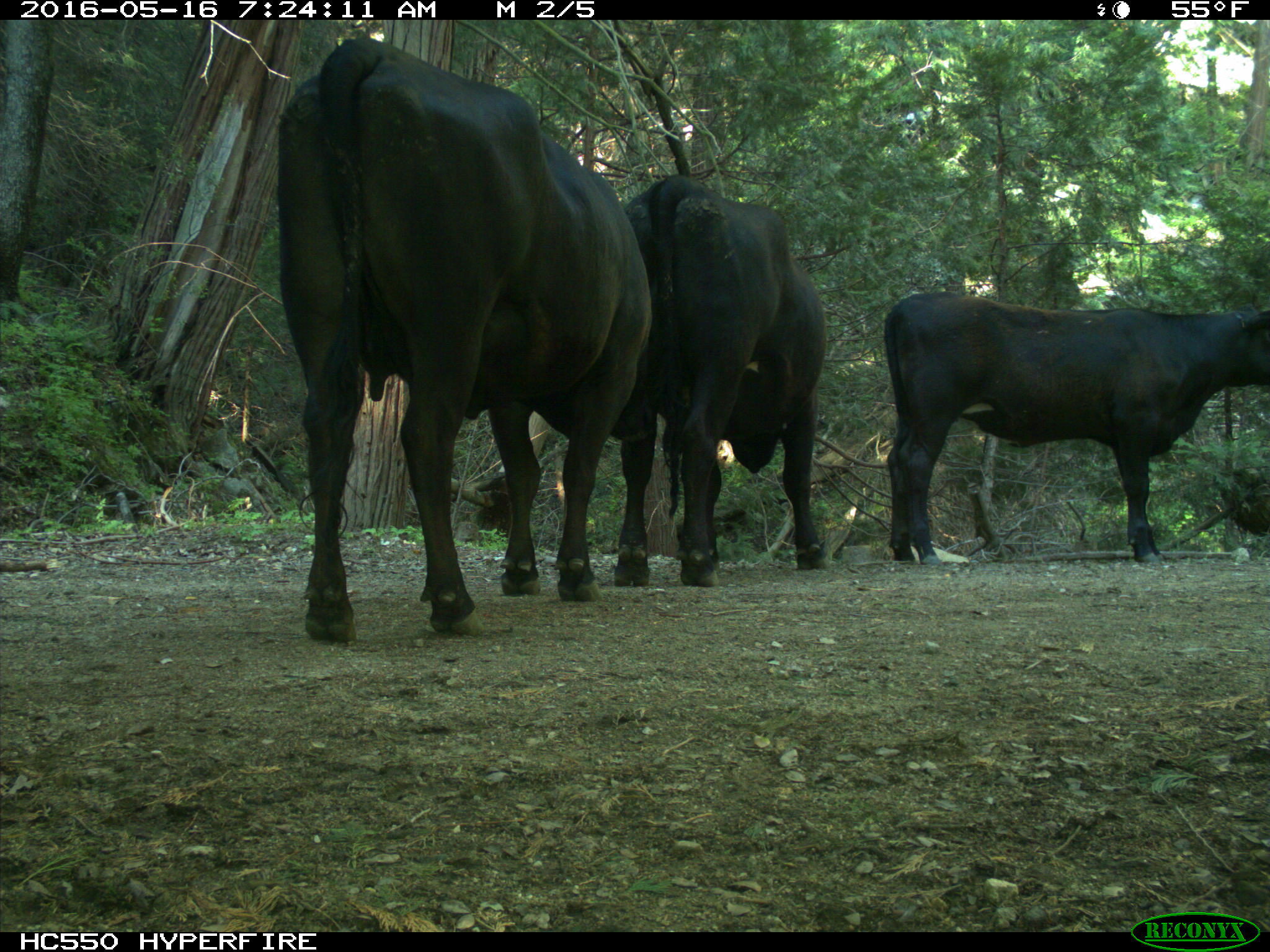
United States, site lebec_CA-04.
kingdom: Animalia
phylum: Chordata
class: Mammalia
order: Artiodactyla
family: Bovidae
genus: Bos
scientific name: Bos taurus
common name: domestic cow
Bos taurus (domestic cow).